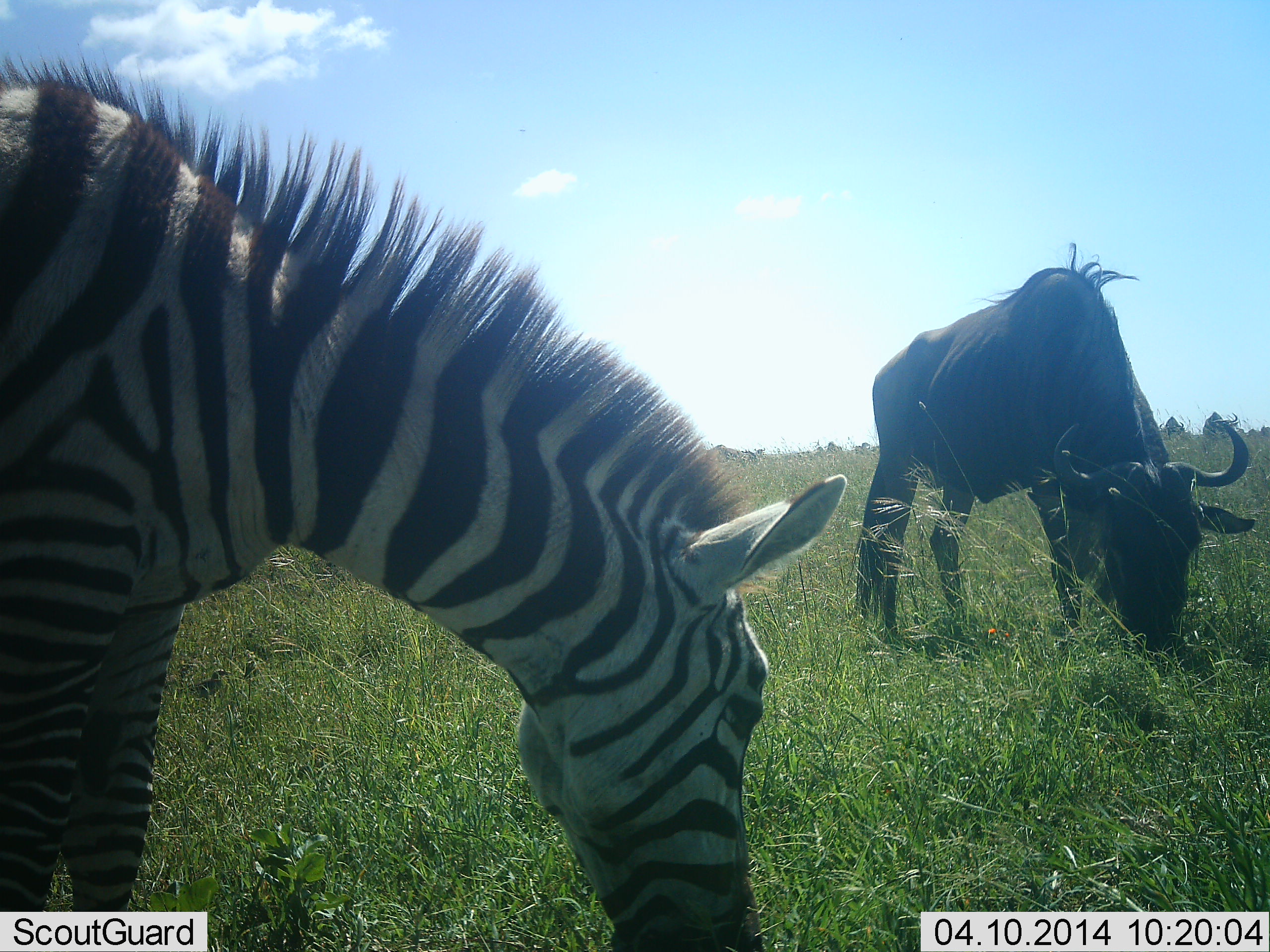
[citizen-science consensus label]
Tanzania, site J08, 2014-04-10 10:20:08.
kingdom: Animalia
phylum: Chordata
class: Mammalia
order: Artiodactyla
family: Bovidae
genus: Connochaetes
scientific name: Connochaetes taurinus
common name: blue wildebeest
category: wildebeest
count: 1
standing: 30%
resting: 0%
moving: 0%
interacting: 0%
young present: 0%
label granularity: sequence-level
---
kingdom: Animalia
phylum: Chordata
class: Mammalia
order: Perissodactyla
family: Equidae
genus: Equus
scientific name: Equus quagga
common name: plains zebra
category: zebra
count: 1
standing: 20%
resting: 0%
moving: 0%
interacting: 0%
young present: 0%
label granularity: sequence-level